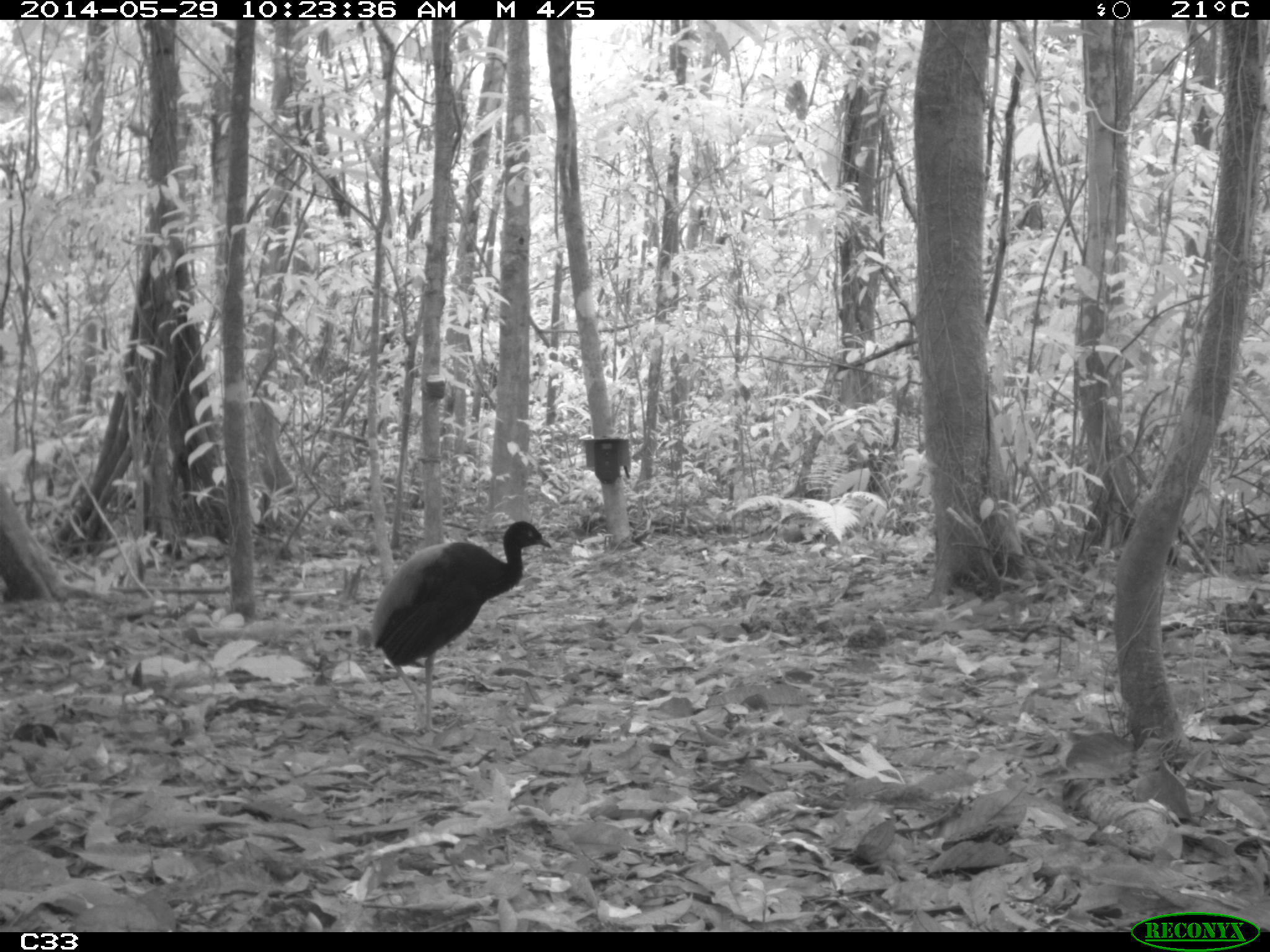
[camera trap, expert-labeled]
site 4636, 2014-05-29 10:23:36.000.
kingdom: Animalia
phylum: Chordata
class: Aves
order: Gruiformes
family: Psophiidae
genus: Psophia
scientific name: Psophia crepitans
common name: gray-winged trumpeter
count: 5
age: adult